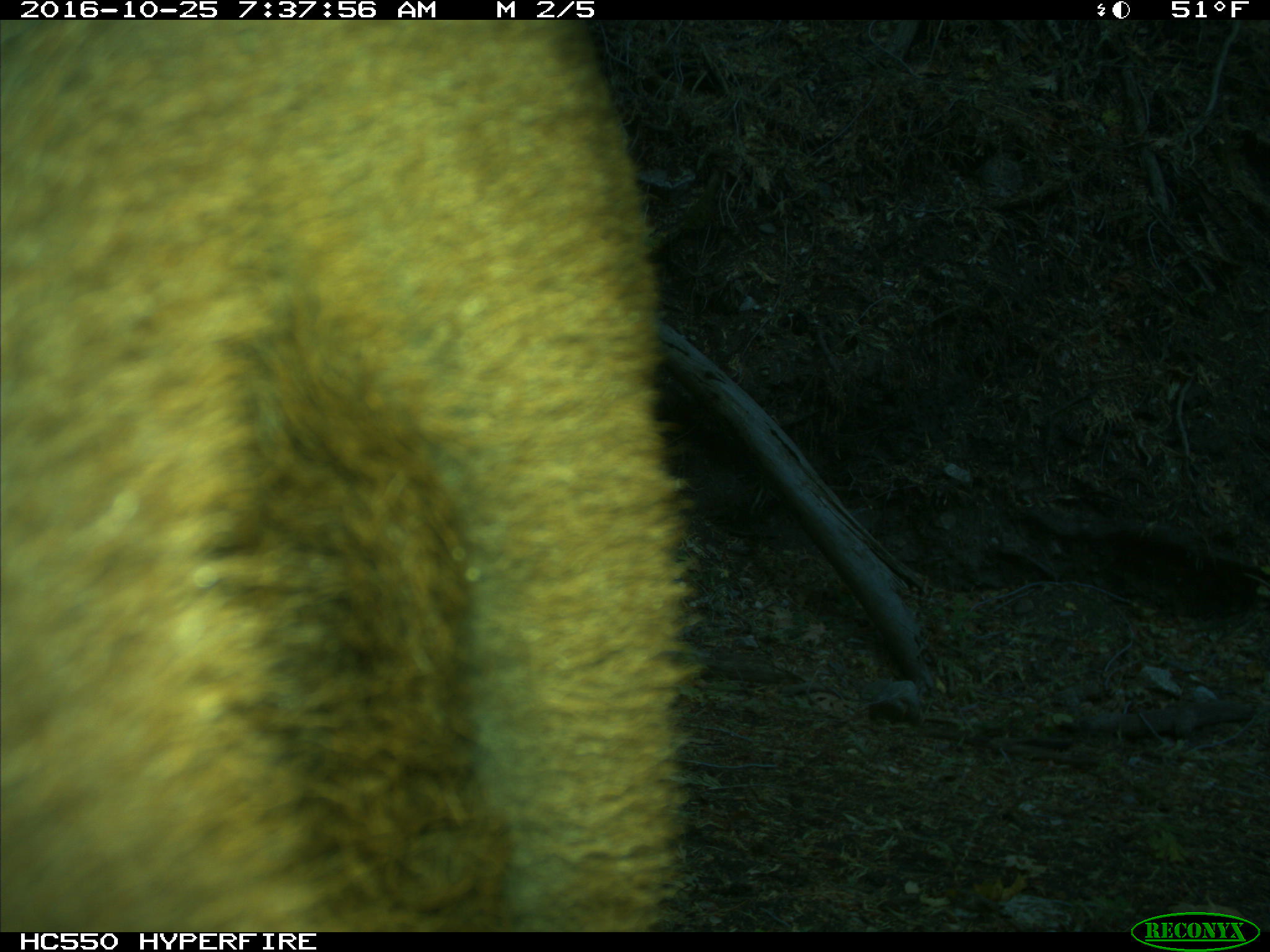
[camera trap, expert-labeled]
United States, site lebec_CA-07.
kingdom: Animalia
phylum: Chordata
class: Mammalia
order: Artiodactyla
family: Bovidae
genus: Bos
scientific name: Bos taurus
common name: domestic cow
Bos taurus (domestic cow).